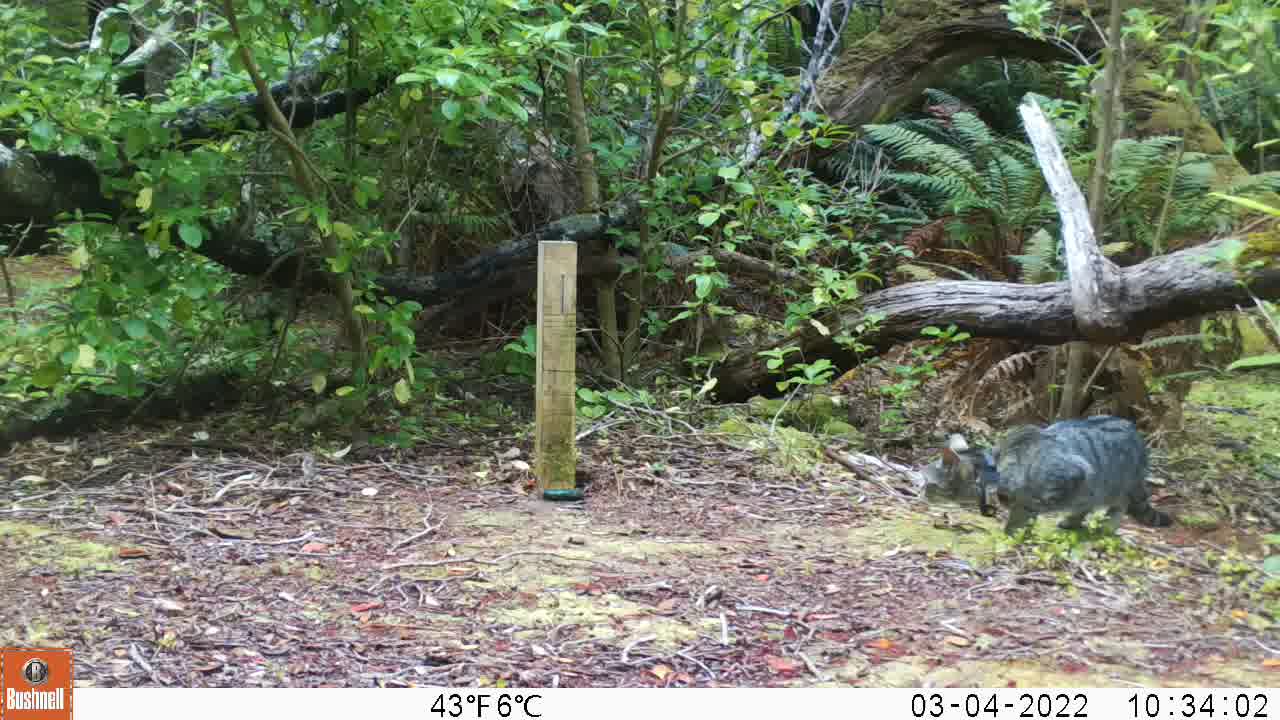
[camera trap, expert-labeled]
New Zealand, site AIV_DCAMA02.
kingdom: Animalia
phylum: Chordata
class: Mammalia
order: Carnivora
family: Felidae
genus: Felis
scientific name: Felis catus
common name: domestic cat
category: cat